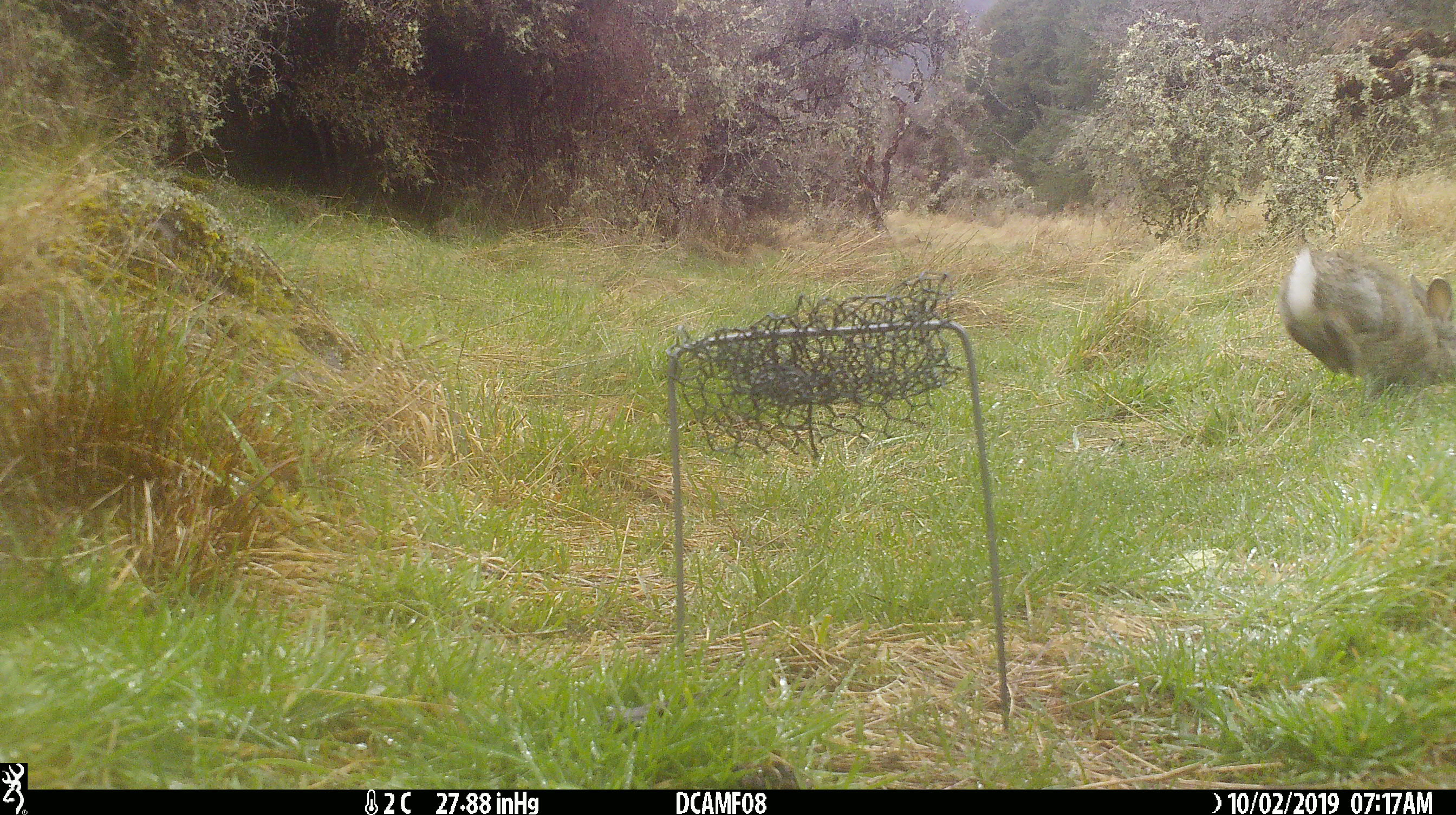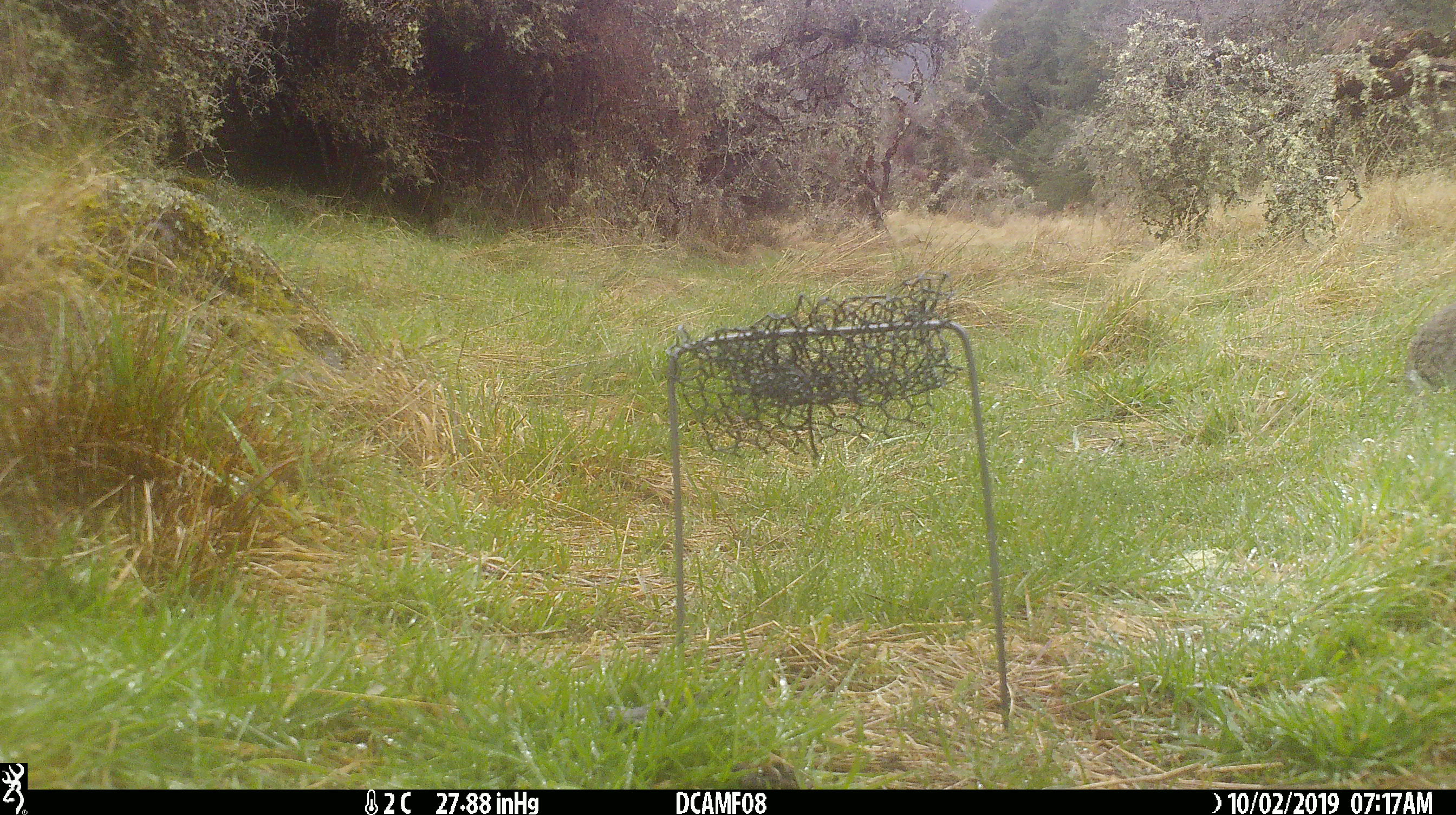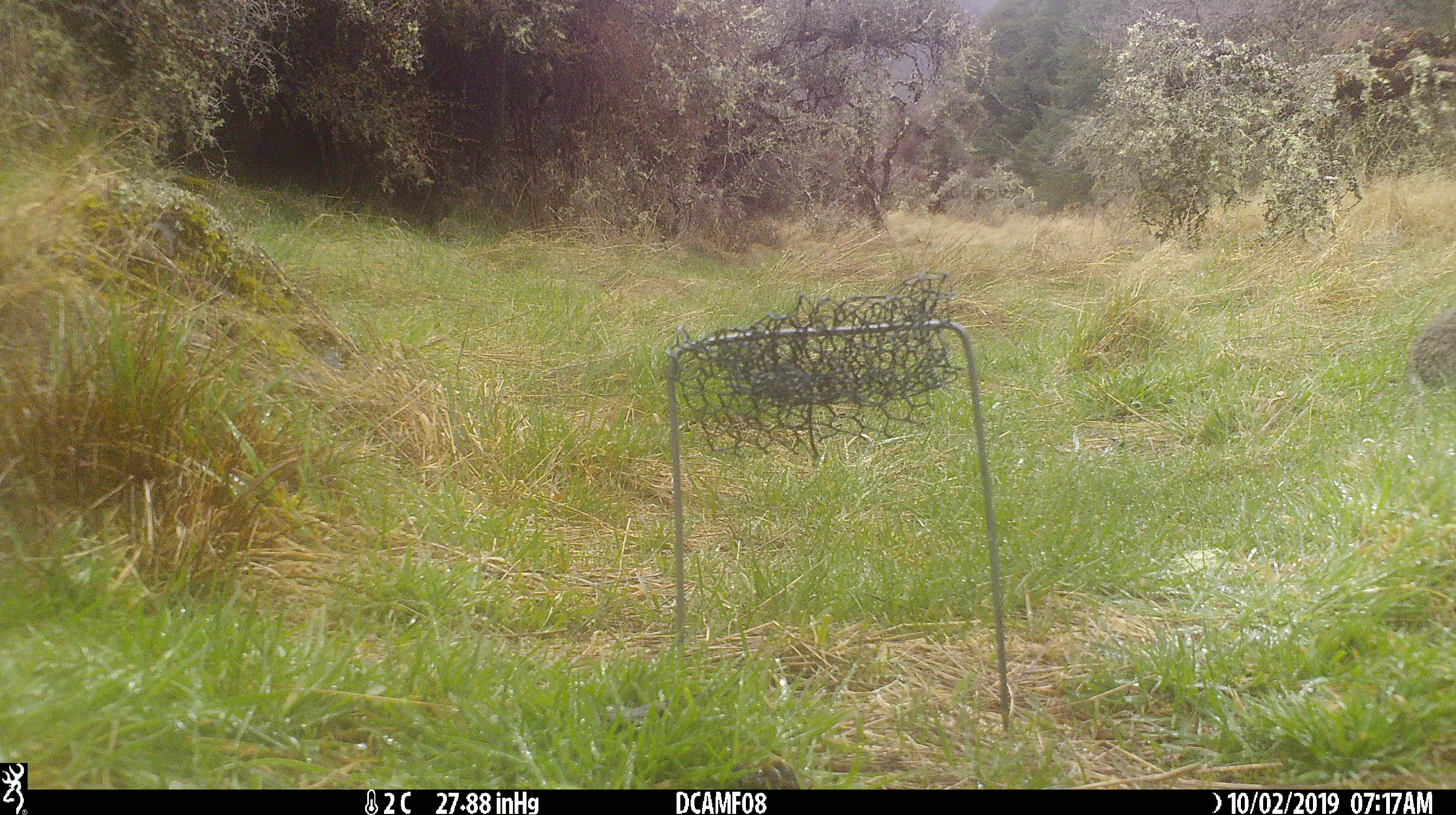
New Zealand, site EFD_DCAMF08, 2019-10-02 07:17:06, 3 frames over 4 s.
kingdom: Animalia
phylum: Chordata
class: Mammalia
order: Lagomorpha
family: Leporidae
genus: Oryctolagus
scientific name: Oryctolagus cuniculus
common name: european rabbit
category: rabbit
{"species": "rabbit (european rabbit) (Oryctolagus cuniculus)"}